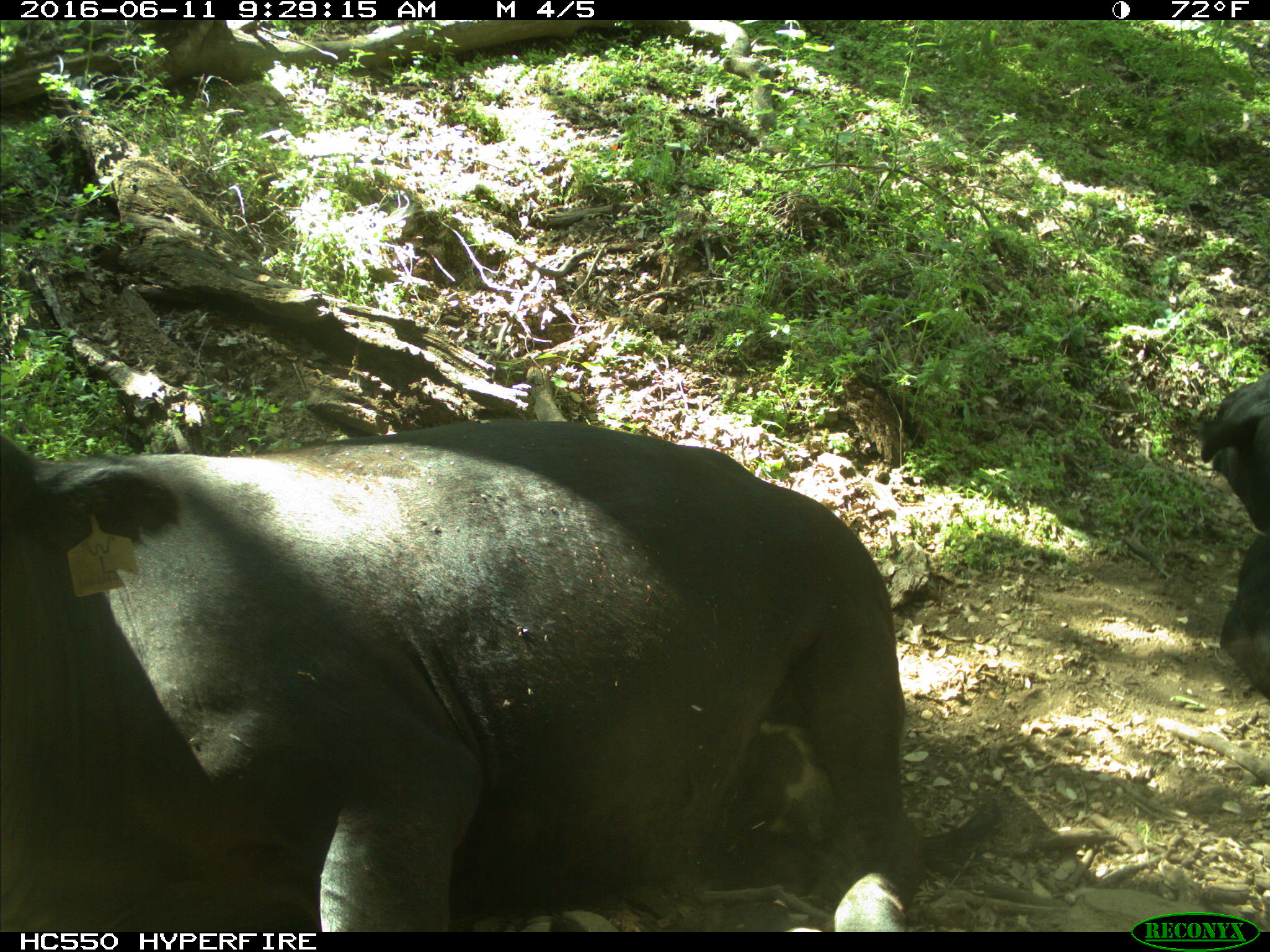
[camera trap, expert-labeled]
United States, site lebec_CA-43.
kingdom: Animalia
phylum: Chordata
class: Mammalia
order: Artiodactyla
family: Bovidae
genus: Bos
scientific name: Bos taurus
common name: domestic cow